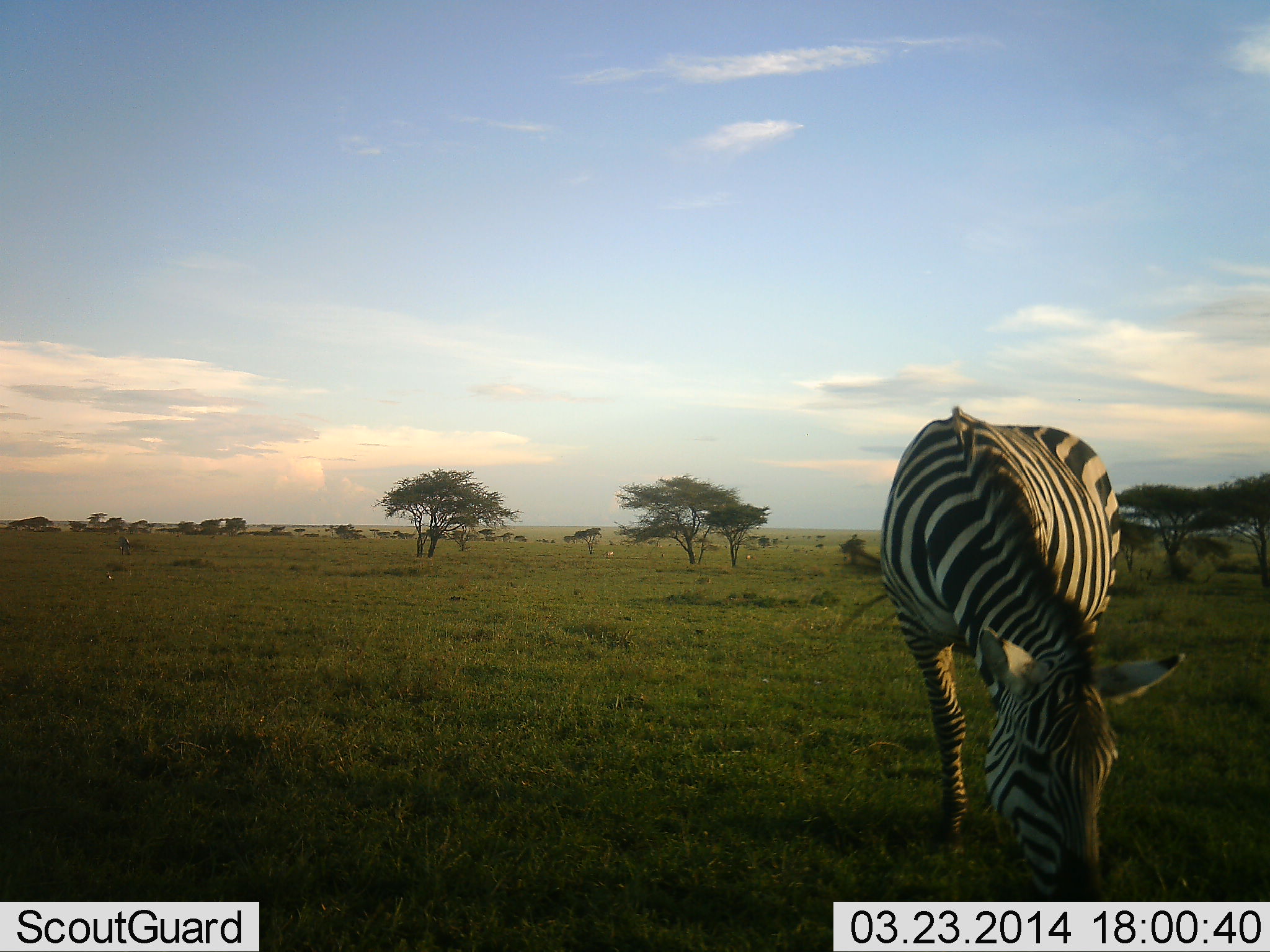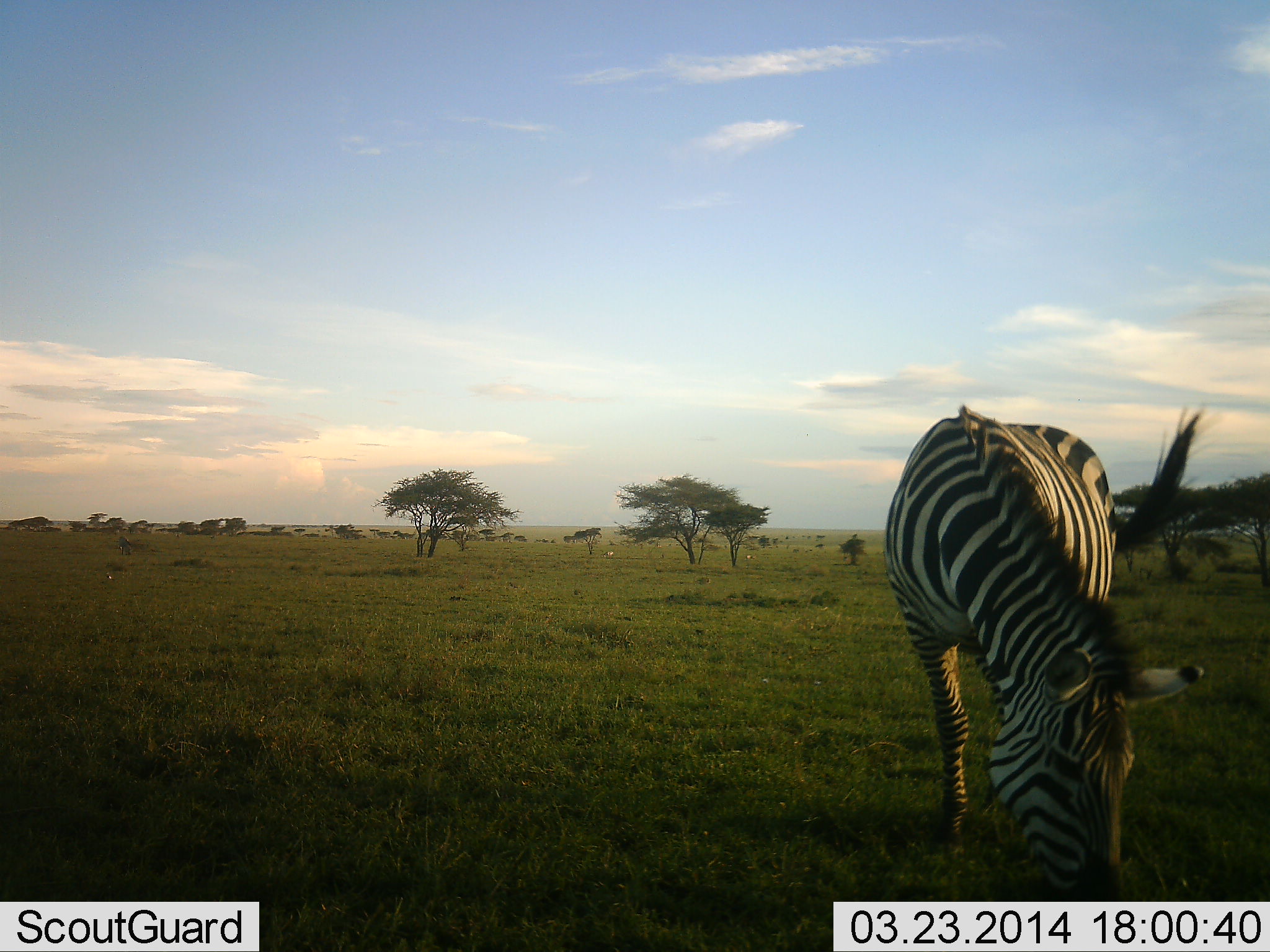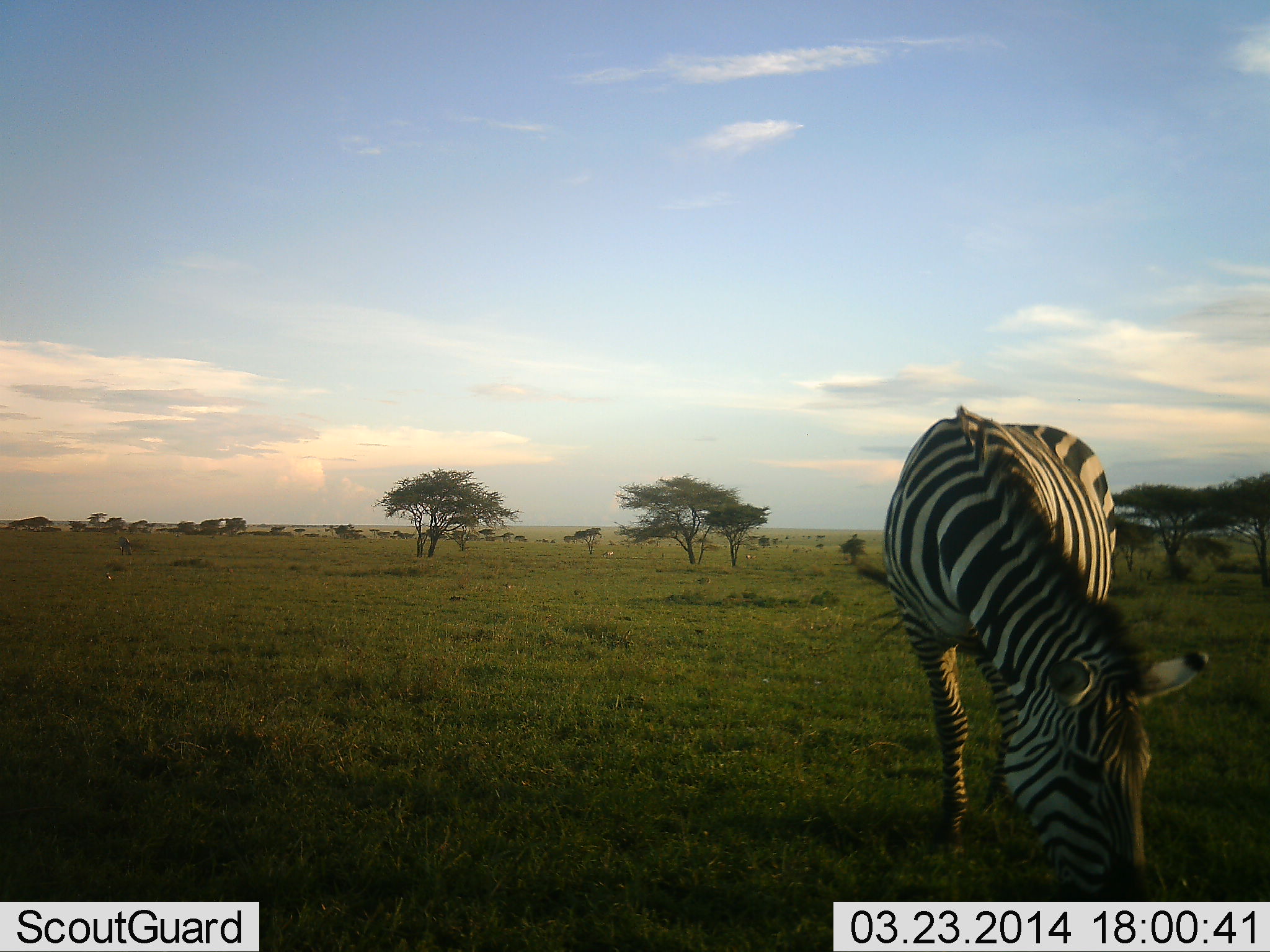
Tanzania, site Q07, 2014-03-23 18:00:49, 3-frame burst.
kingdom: Animalia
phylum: Chordata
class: Mammalia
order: Perissodactyla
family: Equidae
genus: Equus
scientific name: Equus quagga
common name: plains zebra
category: zebra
Zebra (plains zebra) (Equus quagga), count 1. Behavior (volunteer vote fractions): standing 0%, resting 0%, moving 0%, interacting 0%. Young present (vote fraction): 0%. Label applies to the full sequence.